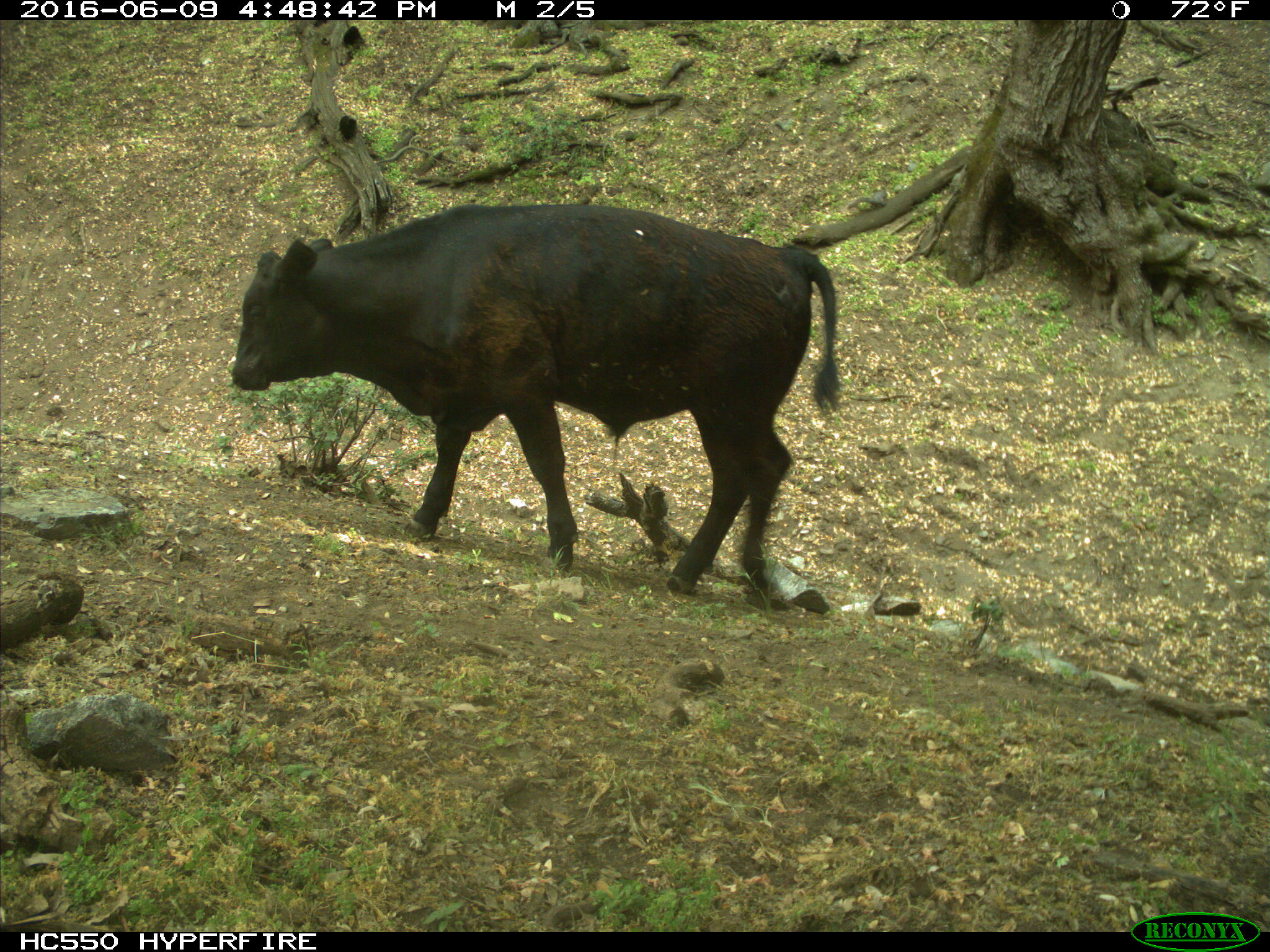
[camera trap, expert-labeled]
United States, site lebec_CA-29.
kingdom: Animalia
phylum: Chordata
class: Mammalia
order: Artiodactyla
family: Bovidae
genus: Bos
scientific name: Bos taurus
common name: domestic cow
Bos taurus (domestic cow).